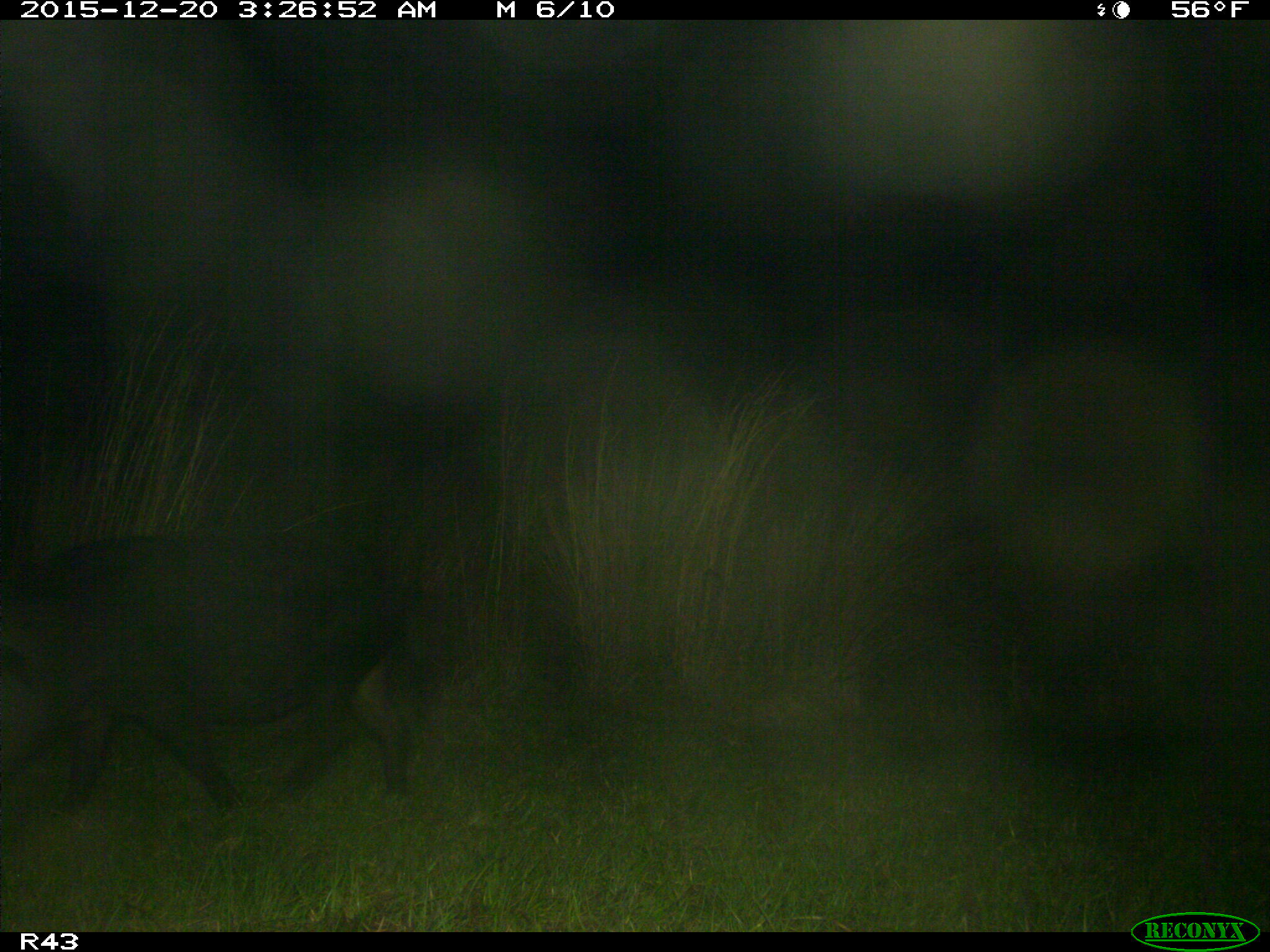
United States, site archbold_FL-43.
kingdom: Animalia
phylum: Chordata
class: Mammalia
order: Artiodactyla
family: Suidae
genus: Sus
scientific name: Sus scrofa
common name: wild boar